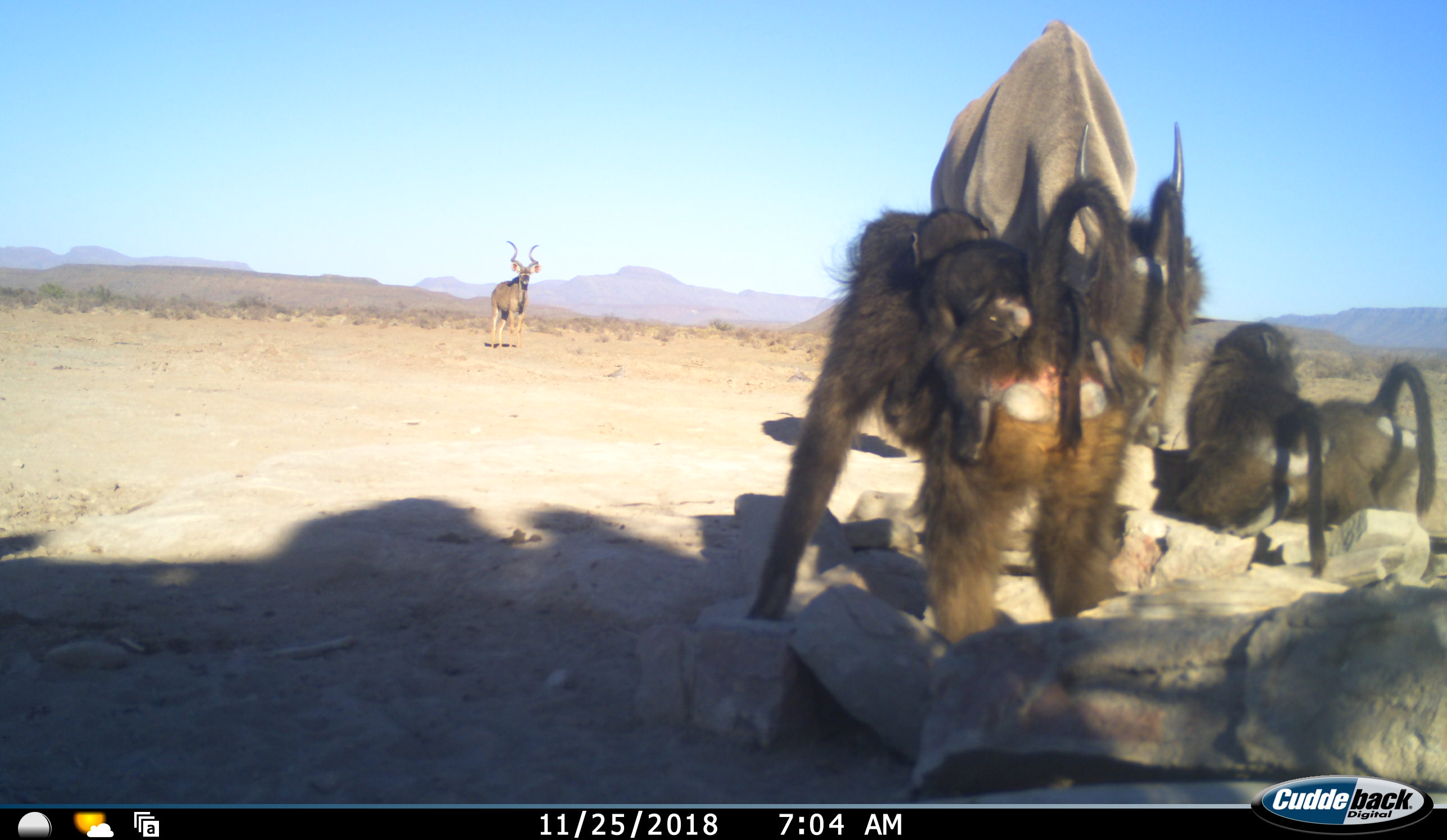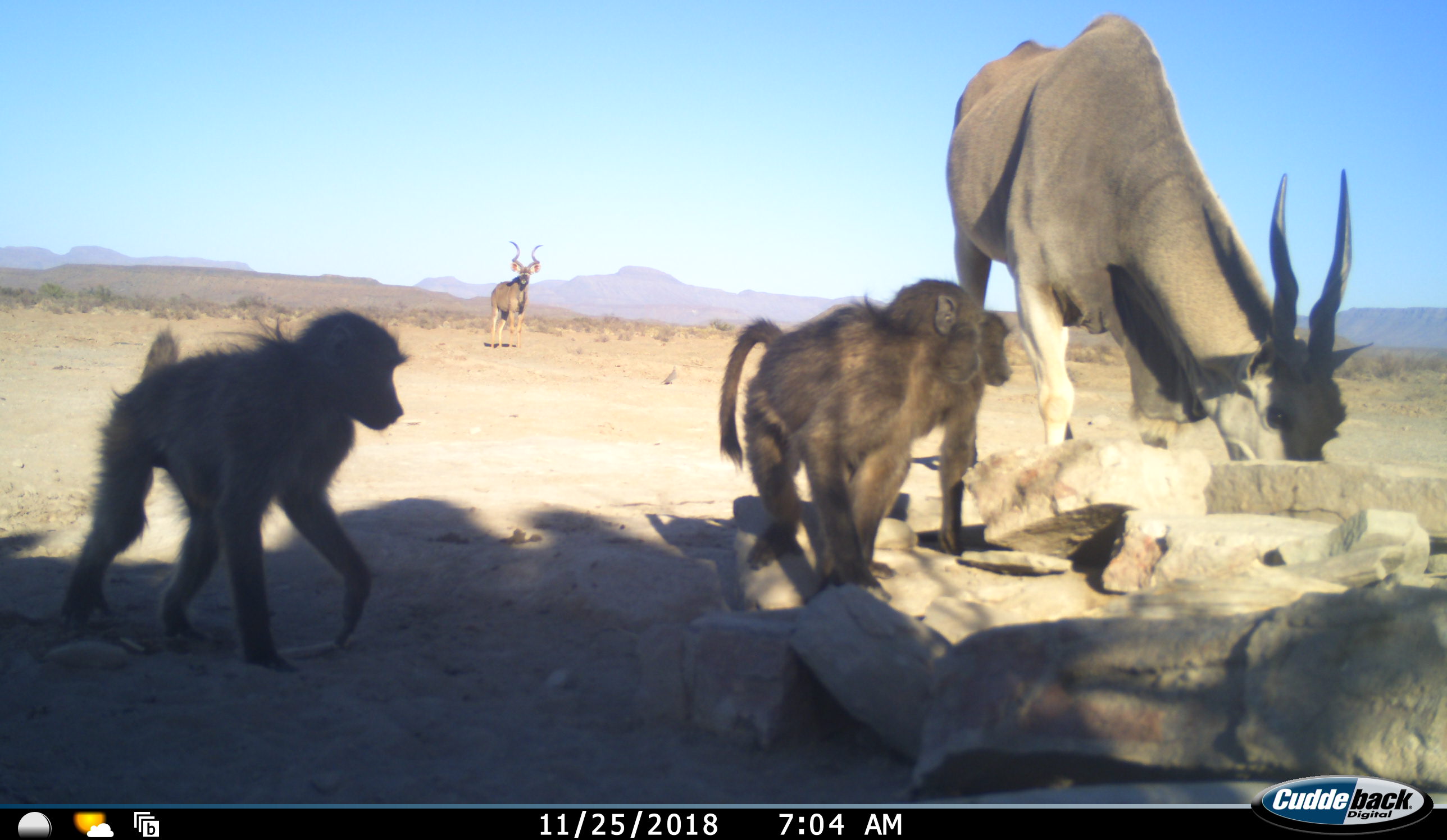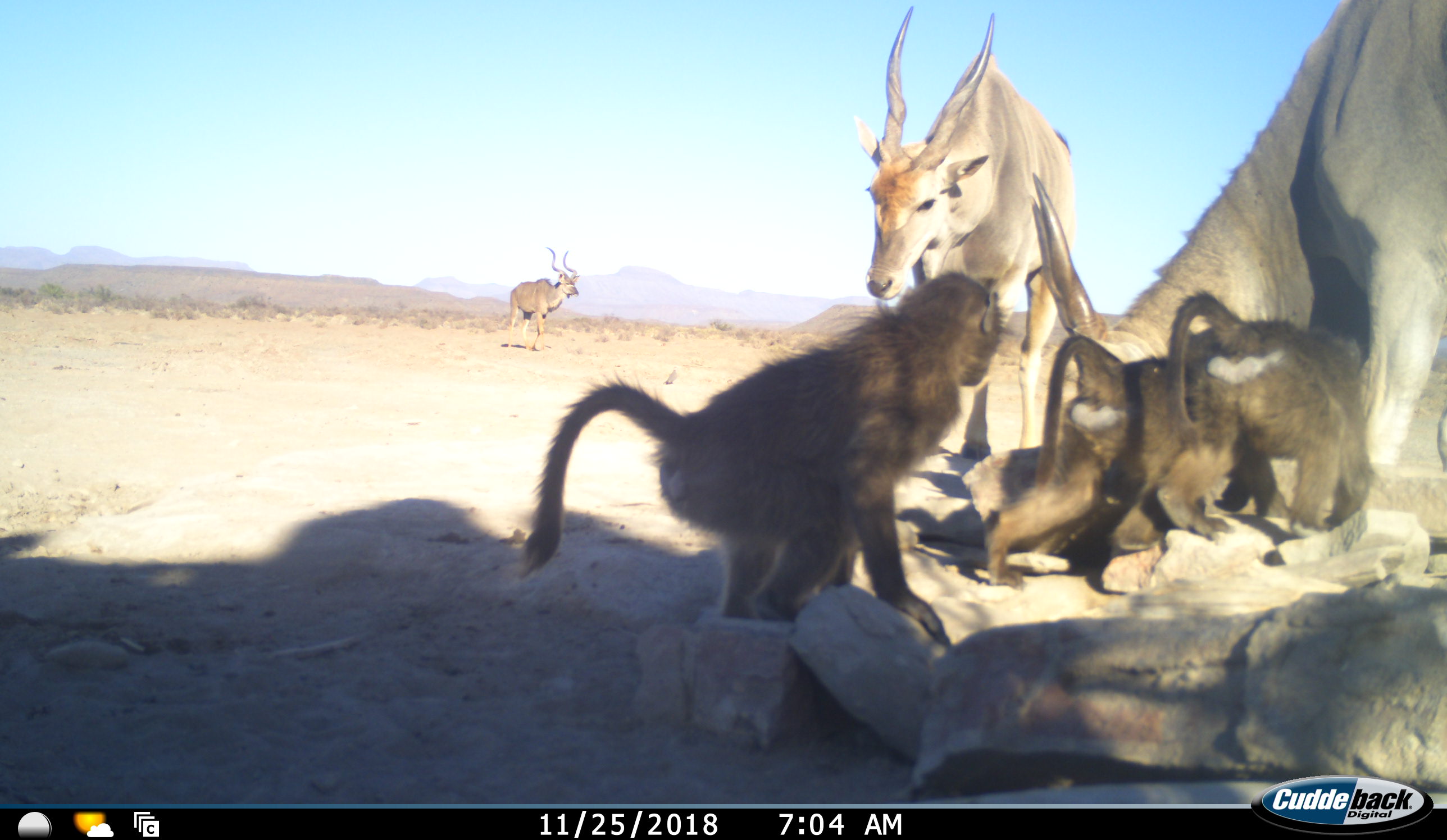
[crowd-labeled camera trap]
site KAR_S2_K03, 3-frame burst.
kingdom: Animalia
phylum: Chordata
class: Mammalia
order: Primates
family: Cercopithecidae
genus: Papio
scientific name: Papio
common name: baboon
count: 5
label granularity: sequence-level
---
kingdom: Animalia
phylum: Chordata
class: Mammalia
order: Artiodactyla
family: Bovidae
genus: Tragelaphus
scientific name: Tragelaphus oryx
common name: eland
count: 2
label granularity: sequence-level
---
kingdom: Animalia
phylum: Chordata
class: Mammalia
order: Artiodactyla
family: Bovidae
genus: Tragelaphus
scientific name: Tragelaphus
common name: kudu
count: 1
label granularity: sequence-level